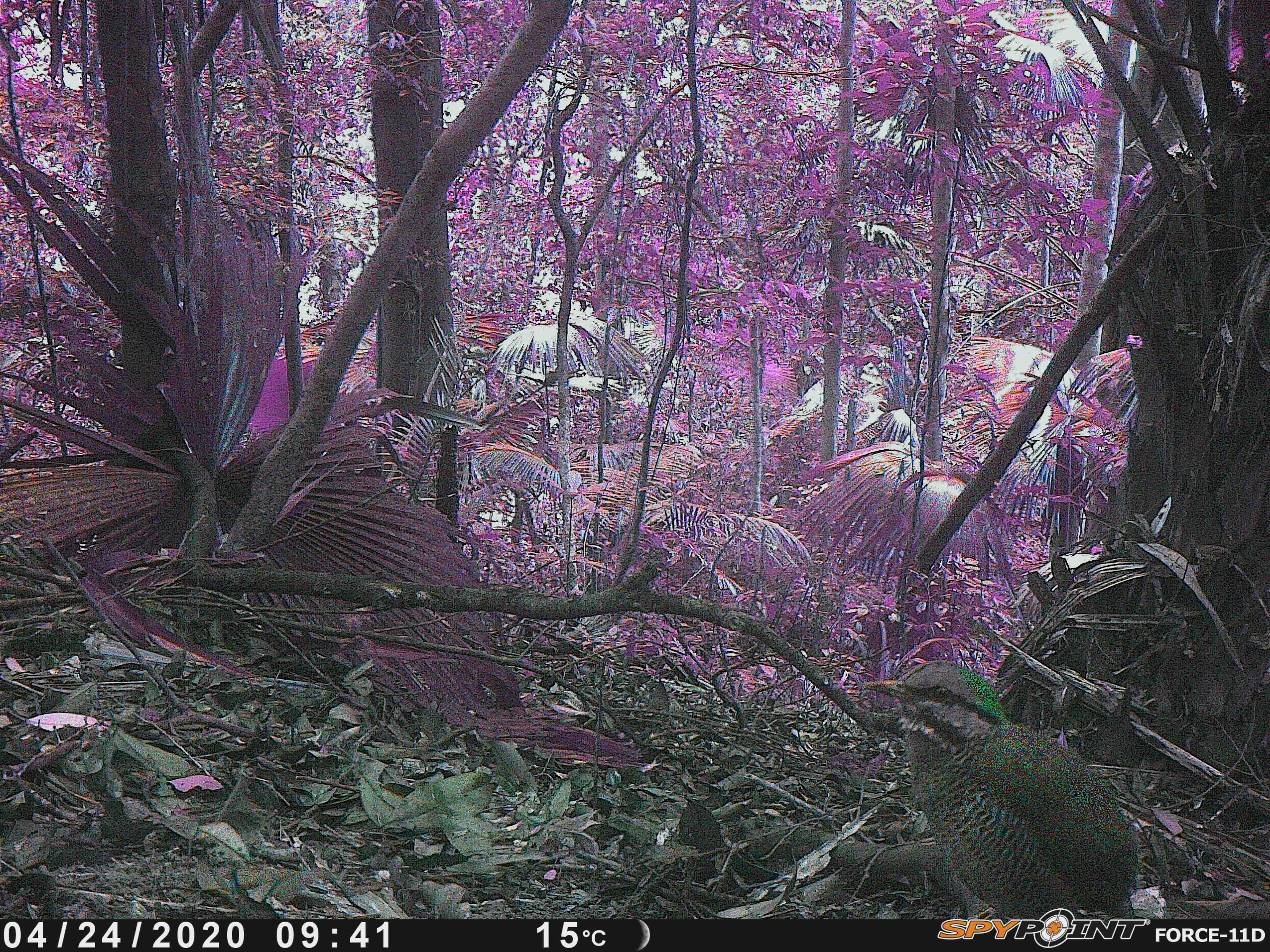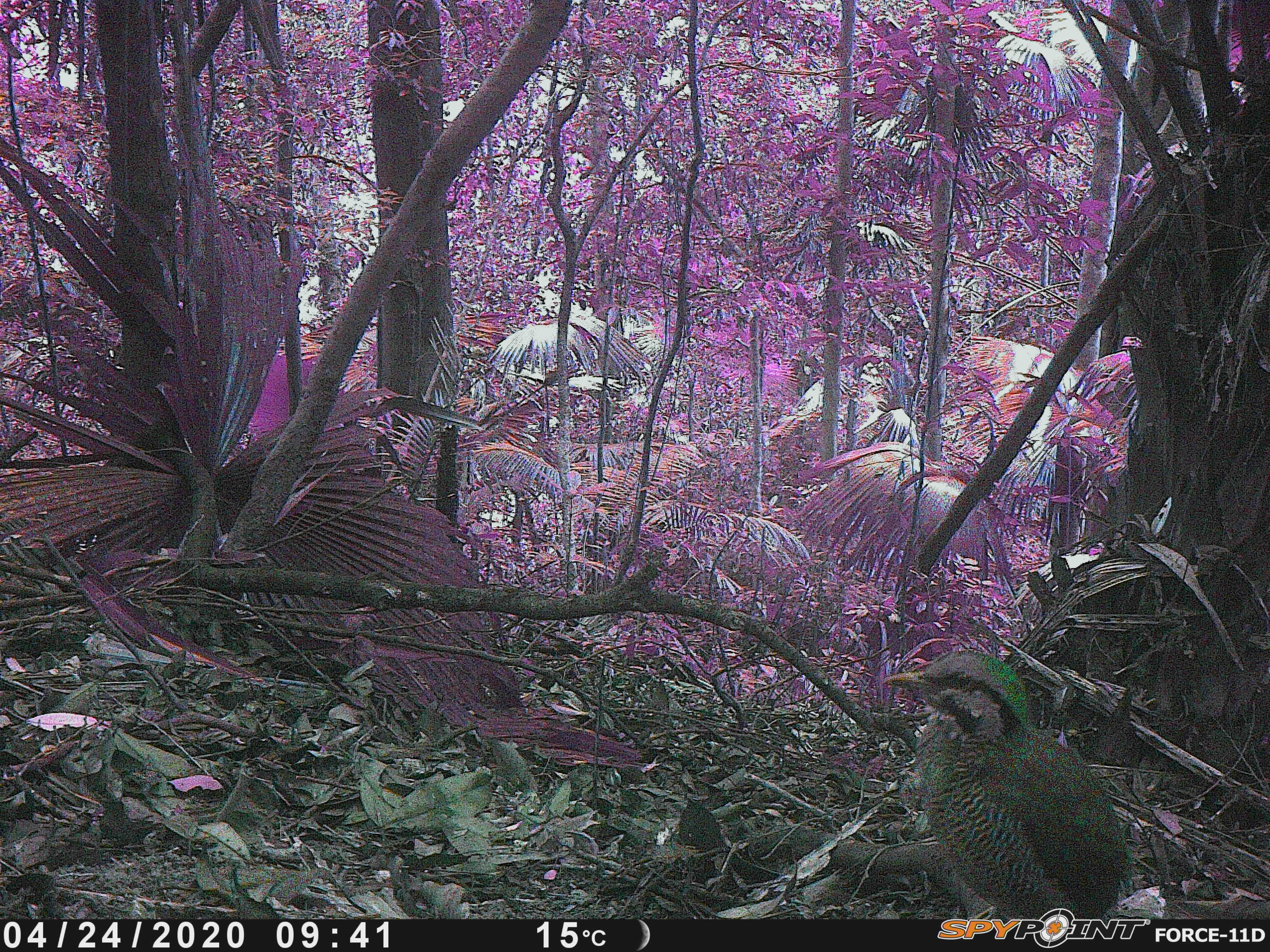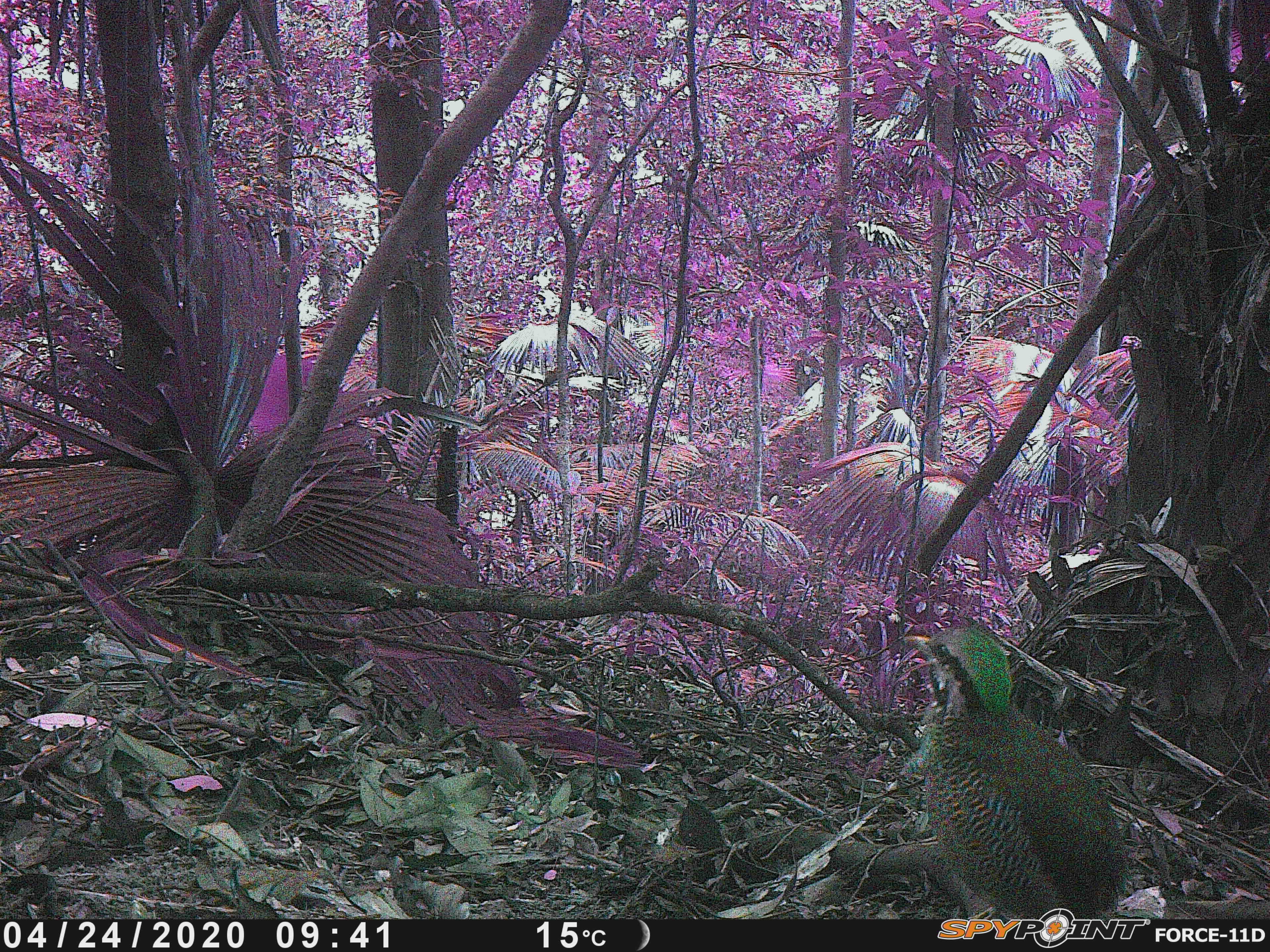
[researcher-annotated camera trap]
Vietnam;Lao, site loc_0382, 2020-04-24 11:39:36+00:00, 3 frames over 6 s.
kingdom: Animalia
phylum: Chordata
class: Aves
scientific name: Aves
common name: bird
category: unidentified bird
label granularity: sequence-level